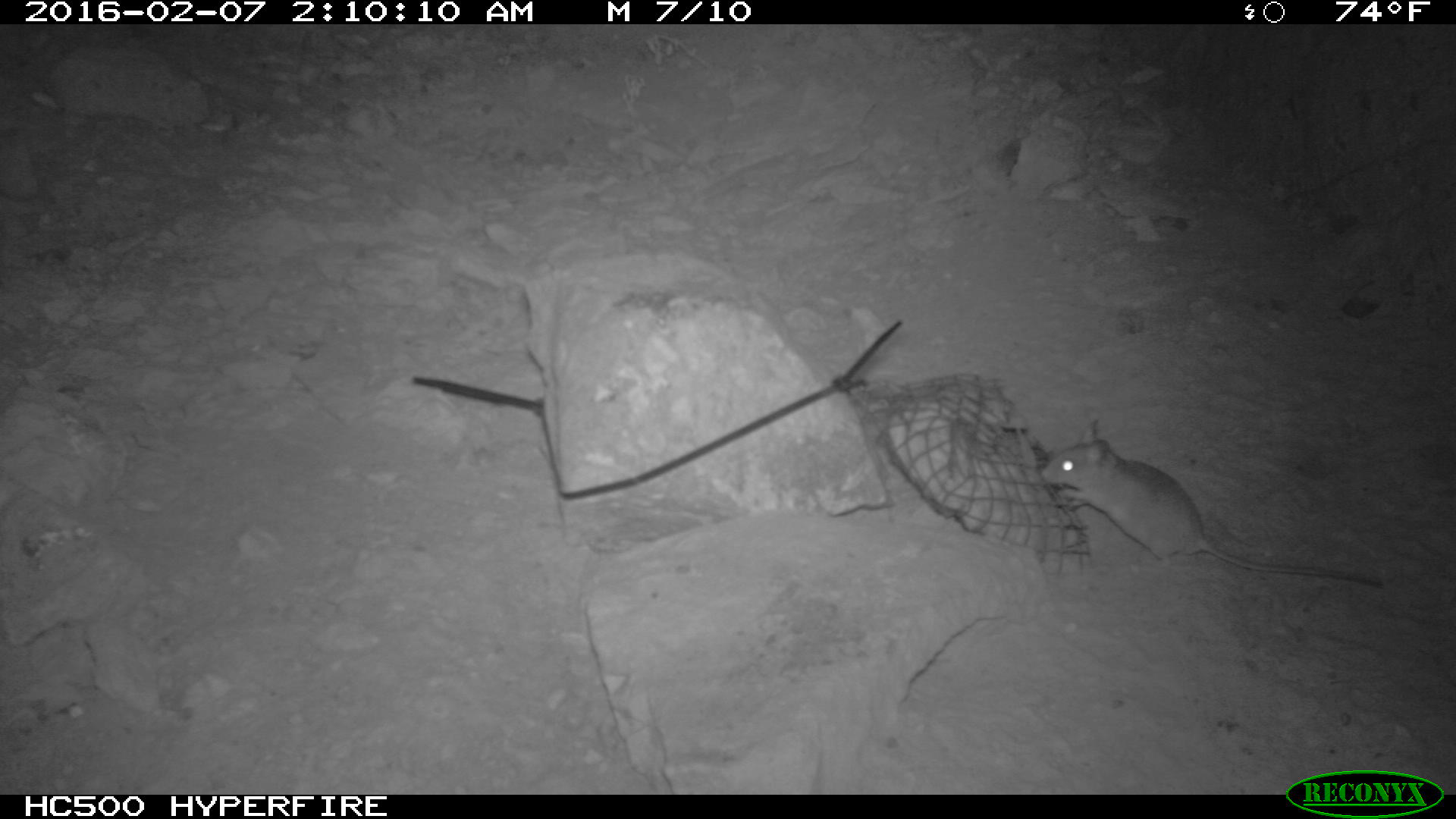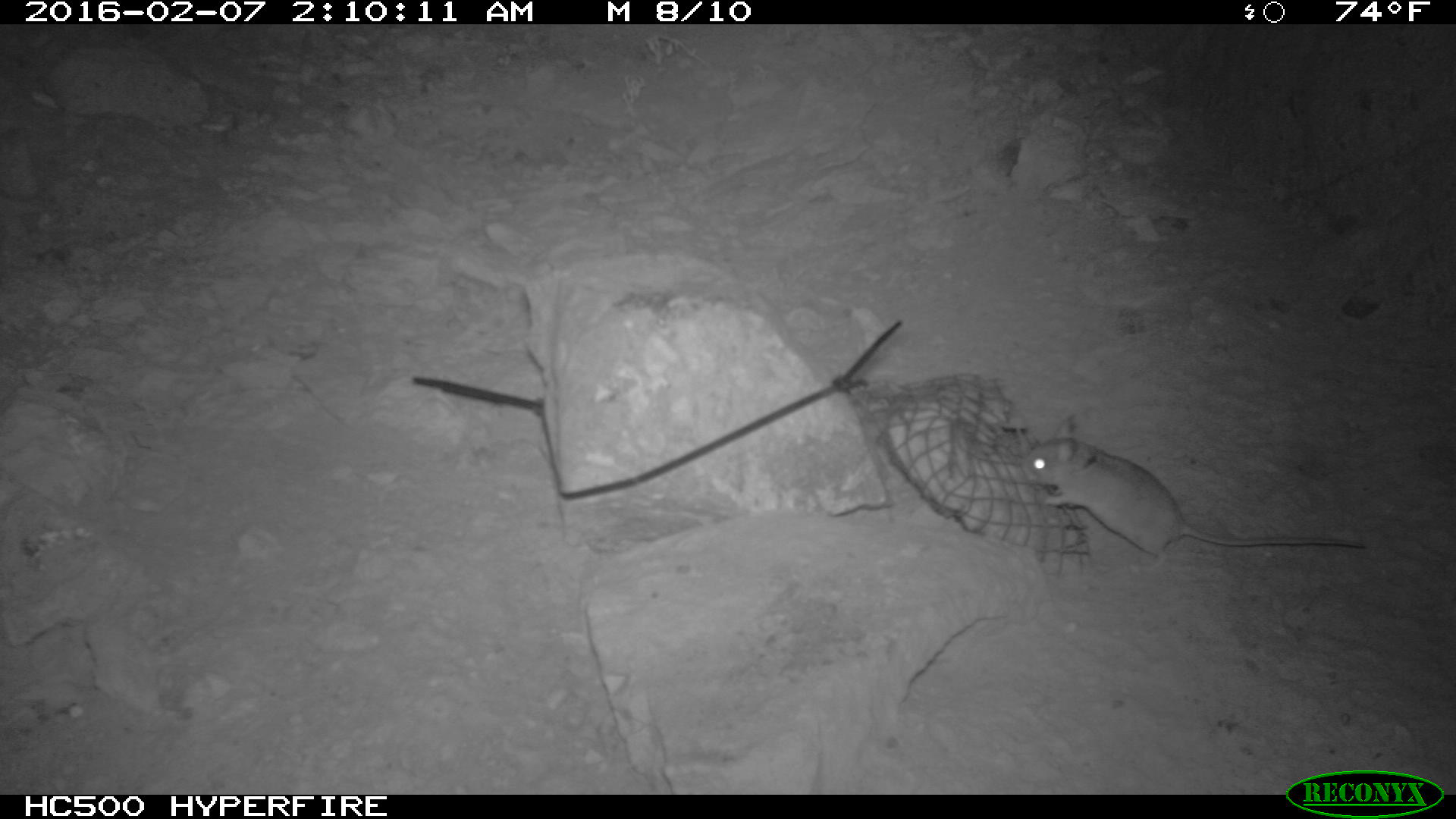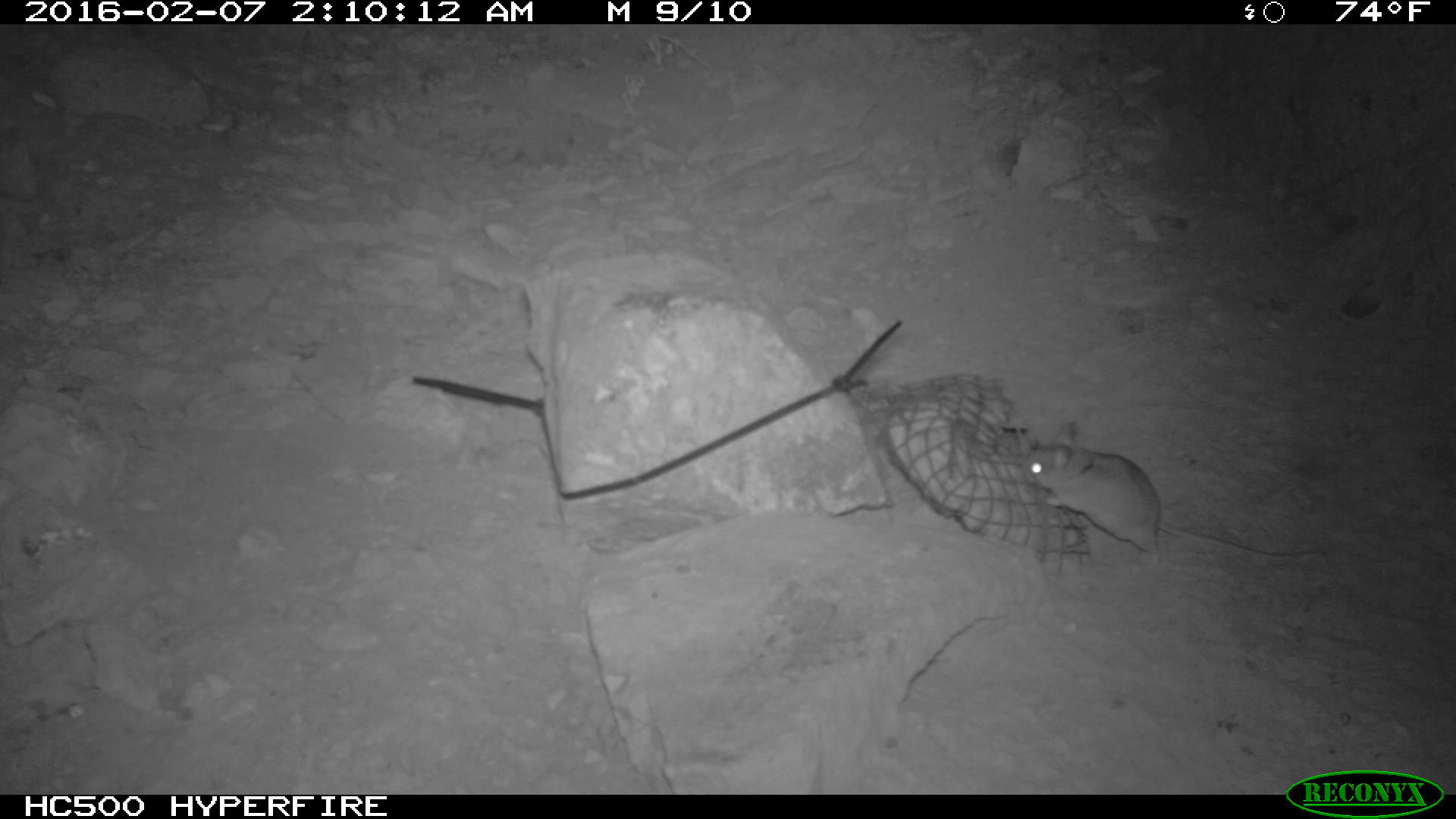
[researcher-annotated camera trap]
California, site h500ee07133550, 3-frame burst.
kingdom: Animalia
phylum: Chordata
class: Mammalia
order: Rodentia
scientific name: Rodentia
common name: rodent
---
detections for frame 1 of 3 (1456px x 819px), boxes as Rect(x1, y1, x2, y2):
rodent: Rect(1040, 419, 1382, 584)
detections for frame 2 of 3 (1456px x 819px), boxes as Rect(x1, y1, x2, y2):
rodent: Rect(1025, 415, 1369, 572)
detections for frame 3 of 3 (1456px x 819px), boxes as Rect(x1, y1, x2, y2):
rodent: Rect(1018, 420, 1332, 570)